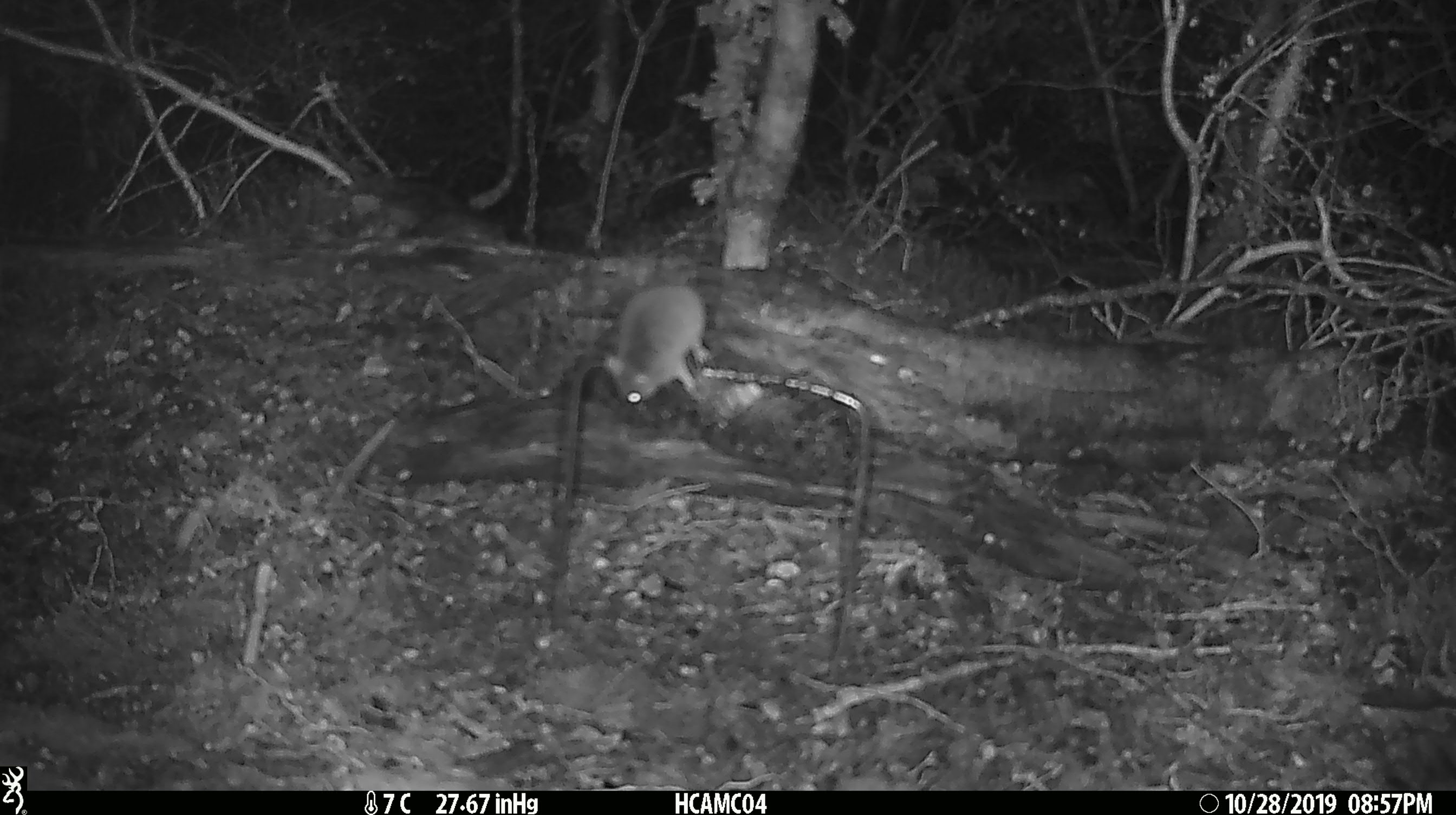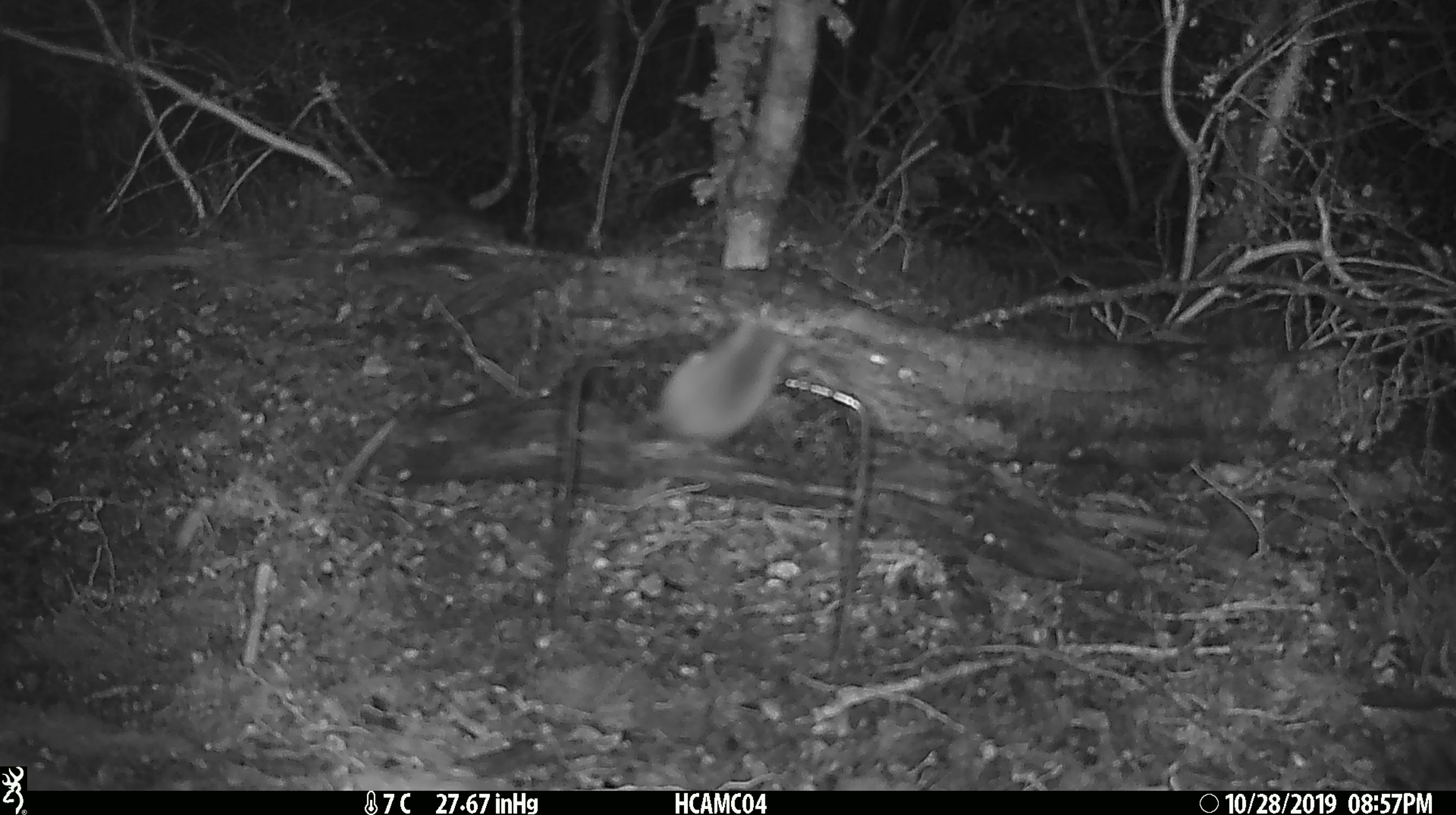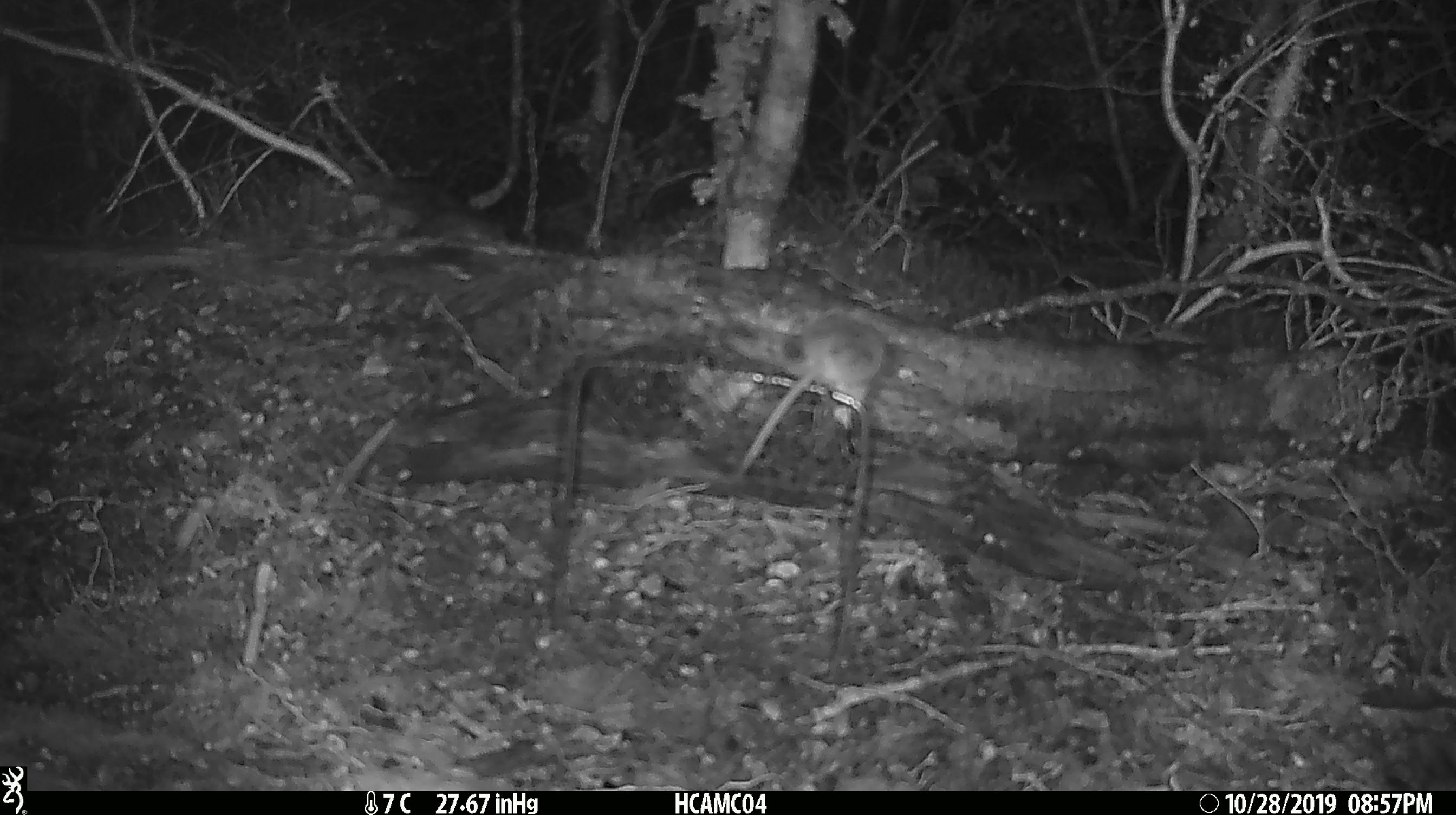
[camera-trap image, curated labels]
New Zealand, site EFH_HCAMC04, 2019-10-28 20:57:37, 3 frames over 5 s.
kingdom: Animalia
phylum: Chordata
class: Mammalia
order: Rodentia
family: Muridae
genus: Mus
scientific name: Mus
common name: mouse